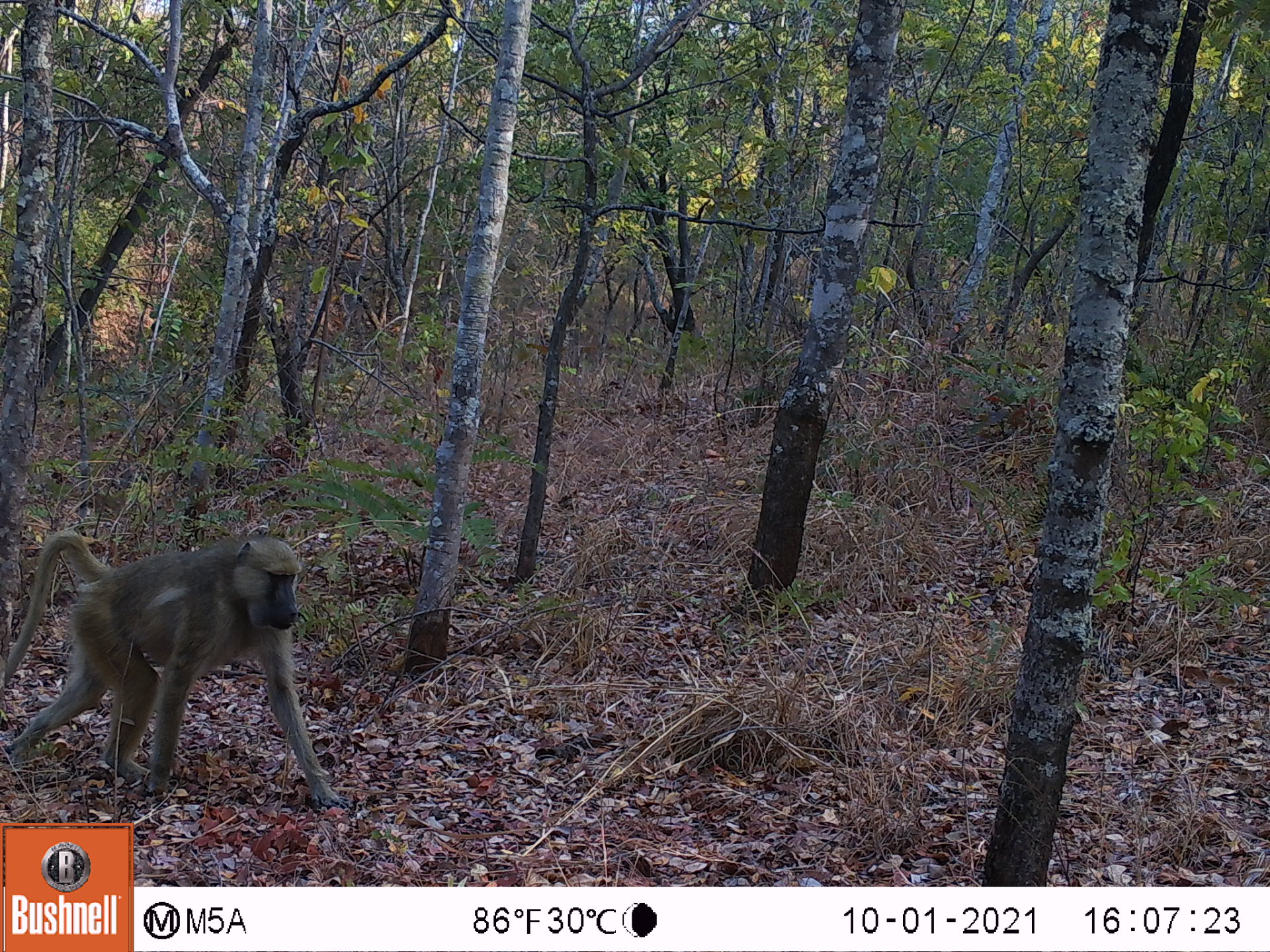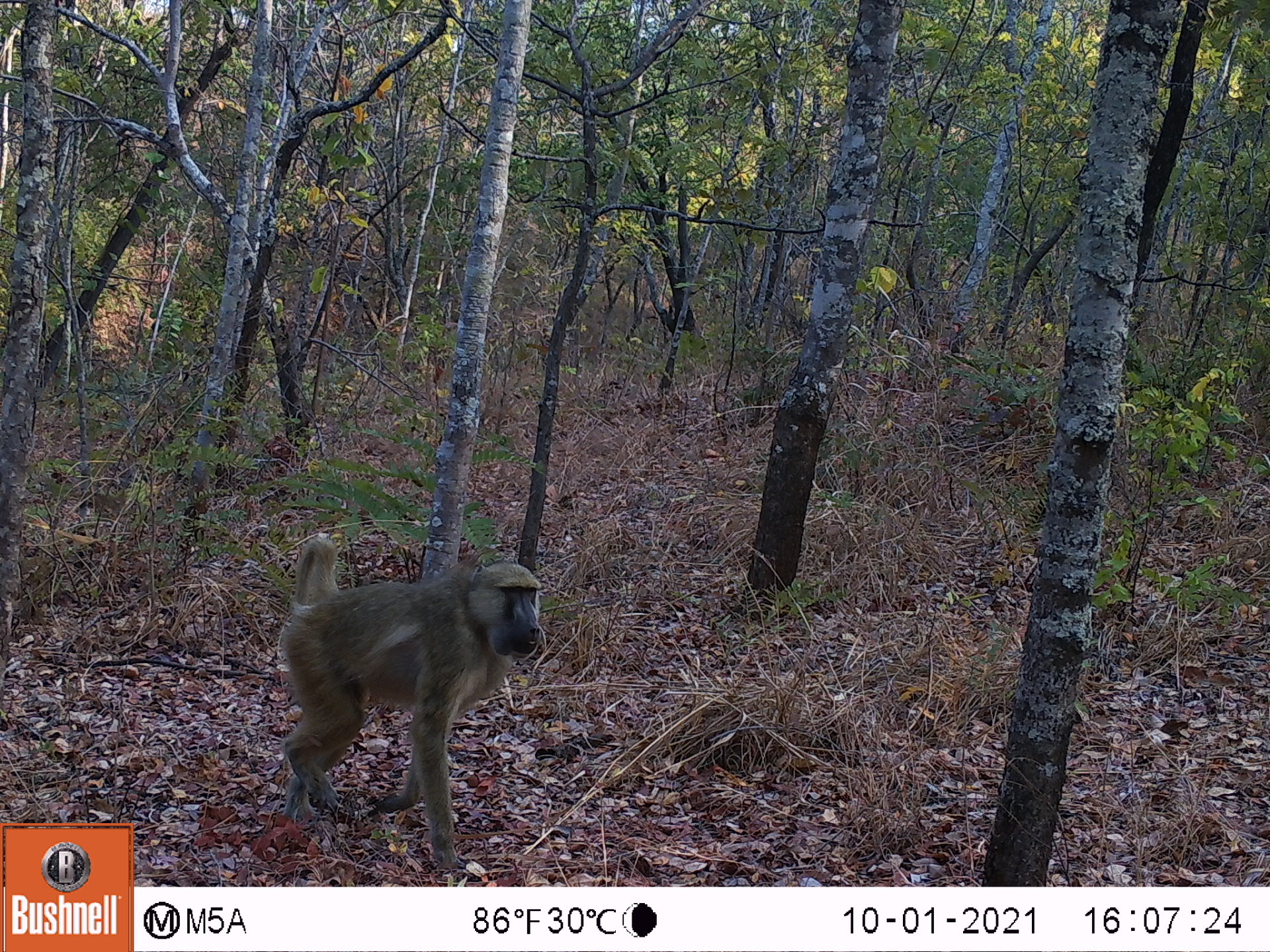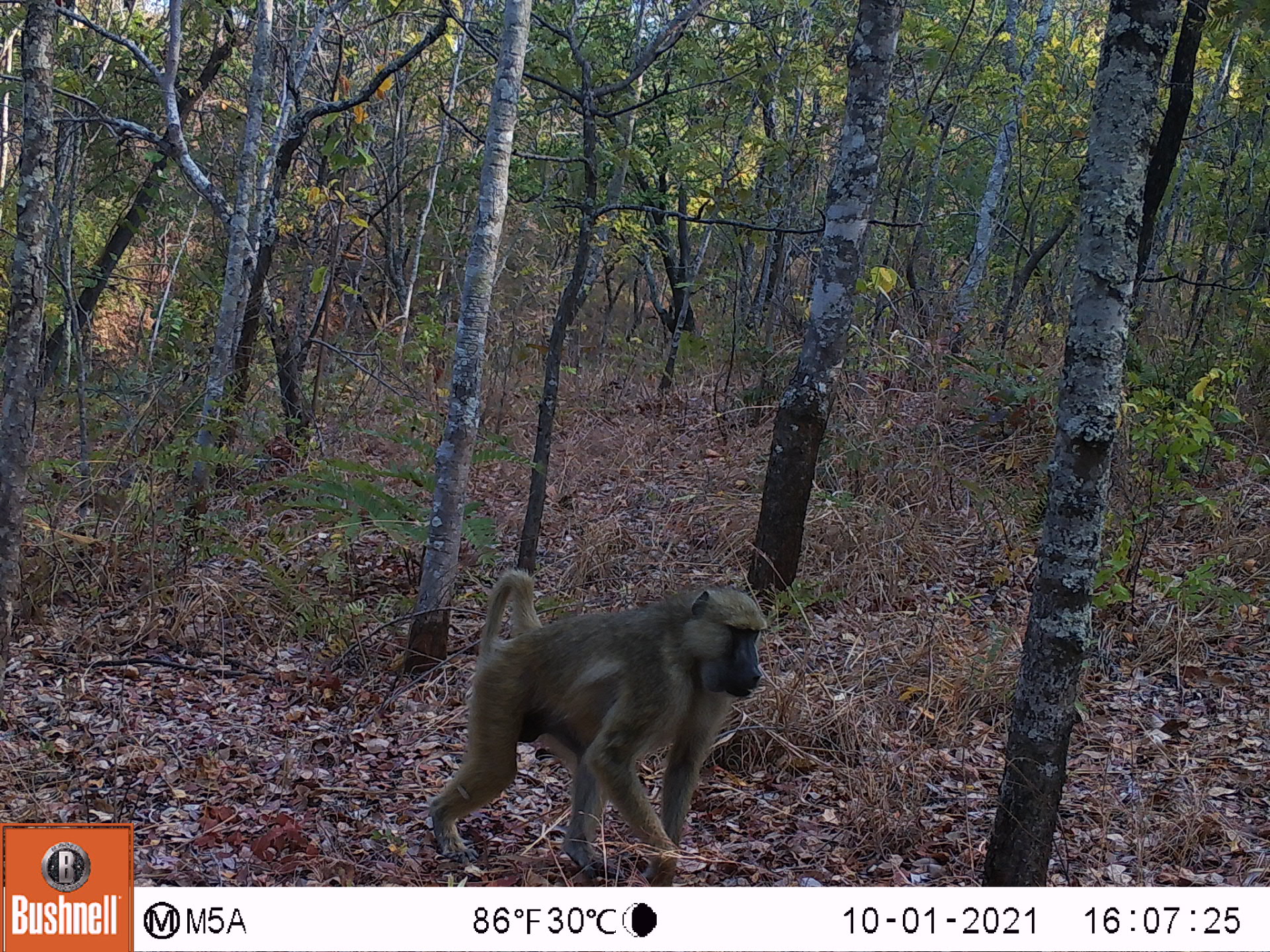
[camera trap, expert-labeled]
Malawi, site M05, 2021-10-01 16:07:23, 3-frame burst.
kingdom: Animalia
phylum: Chordata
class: Mammalia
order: Primates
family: Cercopithecidae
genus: Papio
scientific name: Papio cynocephalus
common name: yellow baboon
Yellow baboon (Papio cynocephalus), count 1.